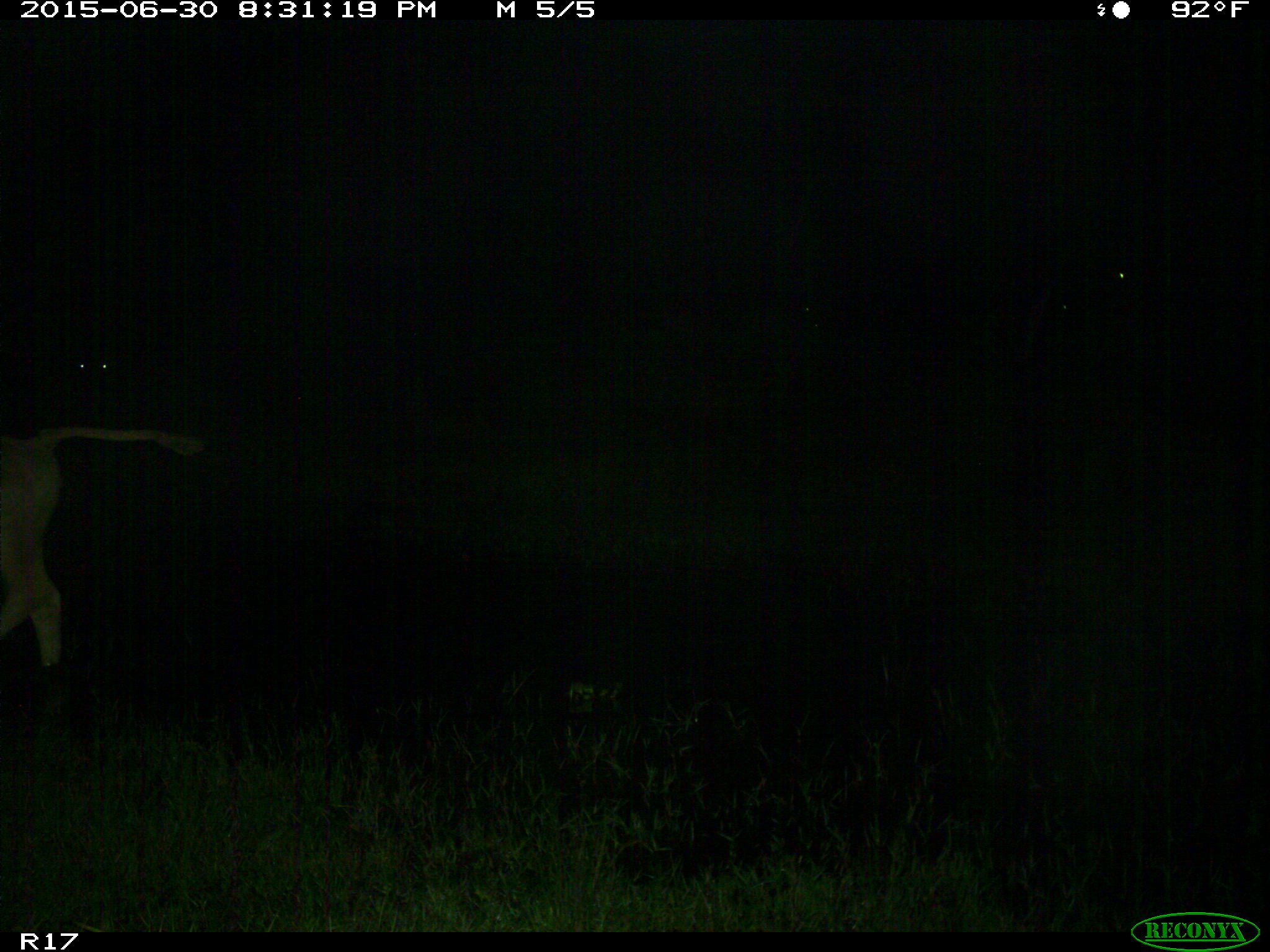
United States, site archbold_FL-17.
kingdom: Animalia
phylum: Chordata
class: Mammalia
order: Artiodactyla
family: Bovidae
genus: Bos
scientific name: Bos taurus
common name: domestic cow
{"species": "Bos taurus (domestic cow)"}